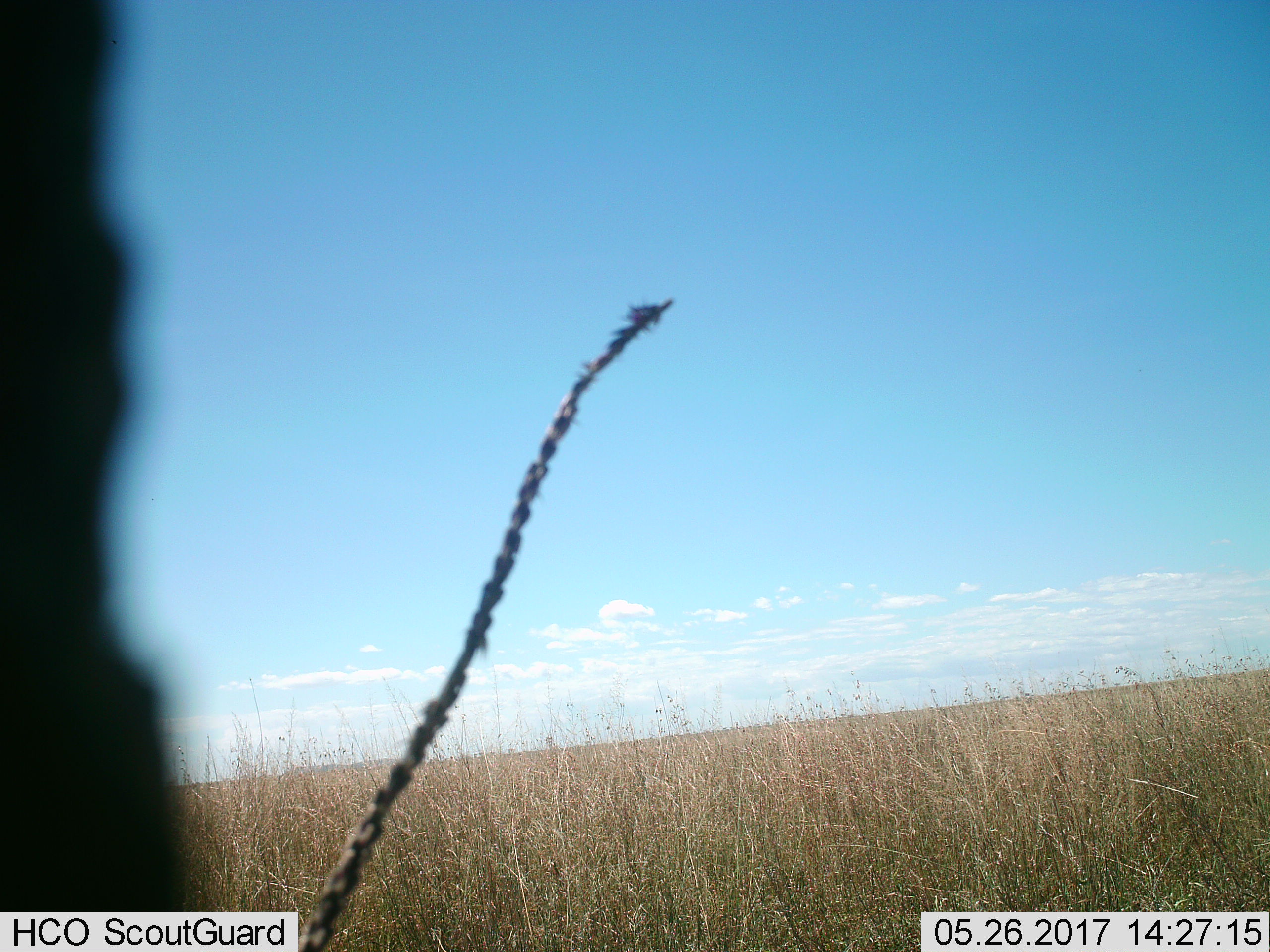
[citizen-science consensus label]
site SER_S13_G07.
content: unidentified animal